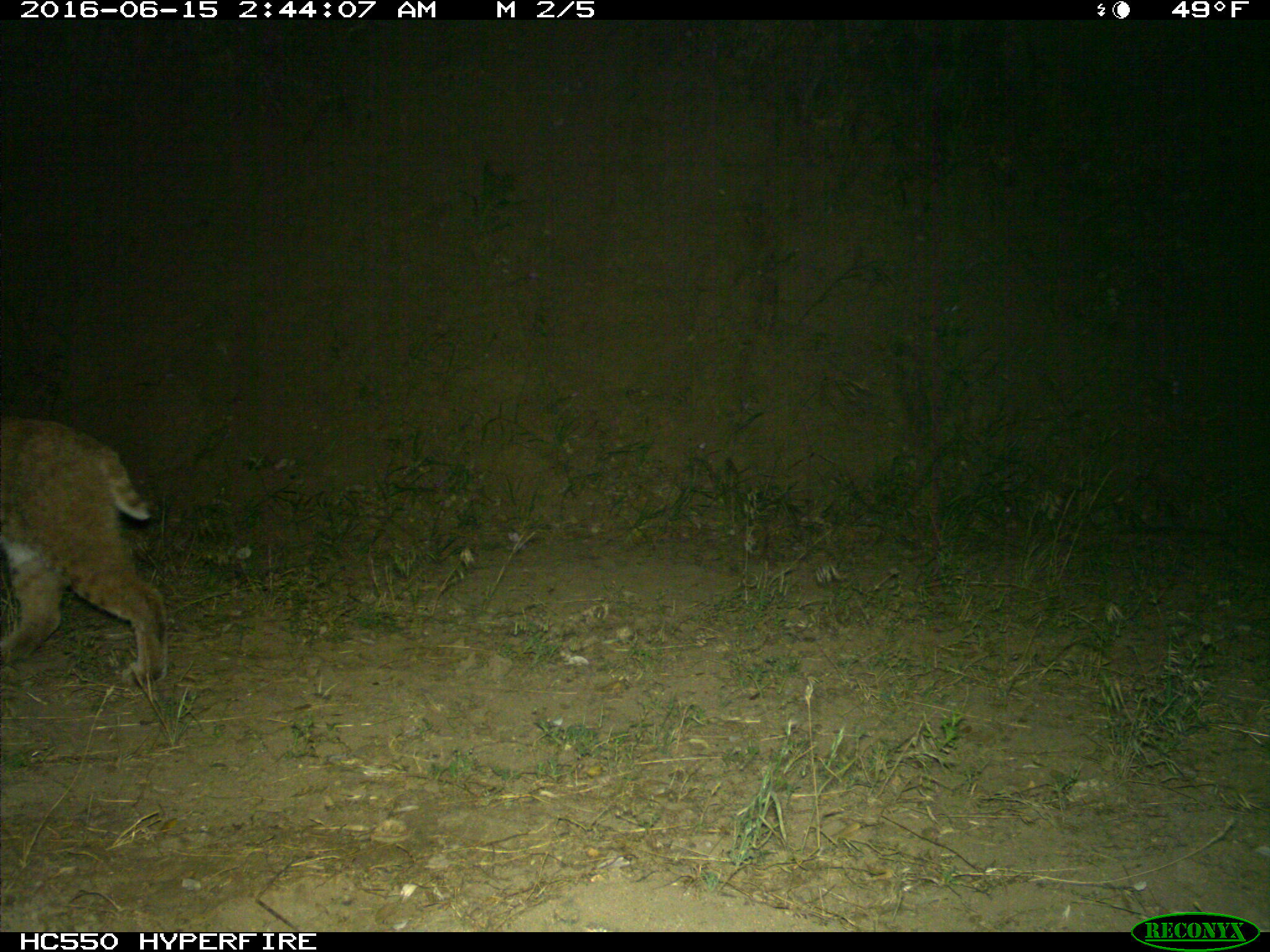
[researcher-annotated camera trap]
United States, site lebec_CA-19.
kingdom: Animalia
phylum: Chordata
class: Mammalia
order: Carnivora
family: Felidae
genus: Lynx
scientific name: Lynx rufus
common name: bobcat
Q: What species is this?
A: Lynx rufus (bobcat).